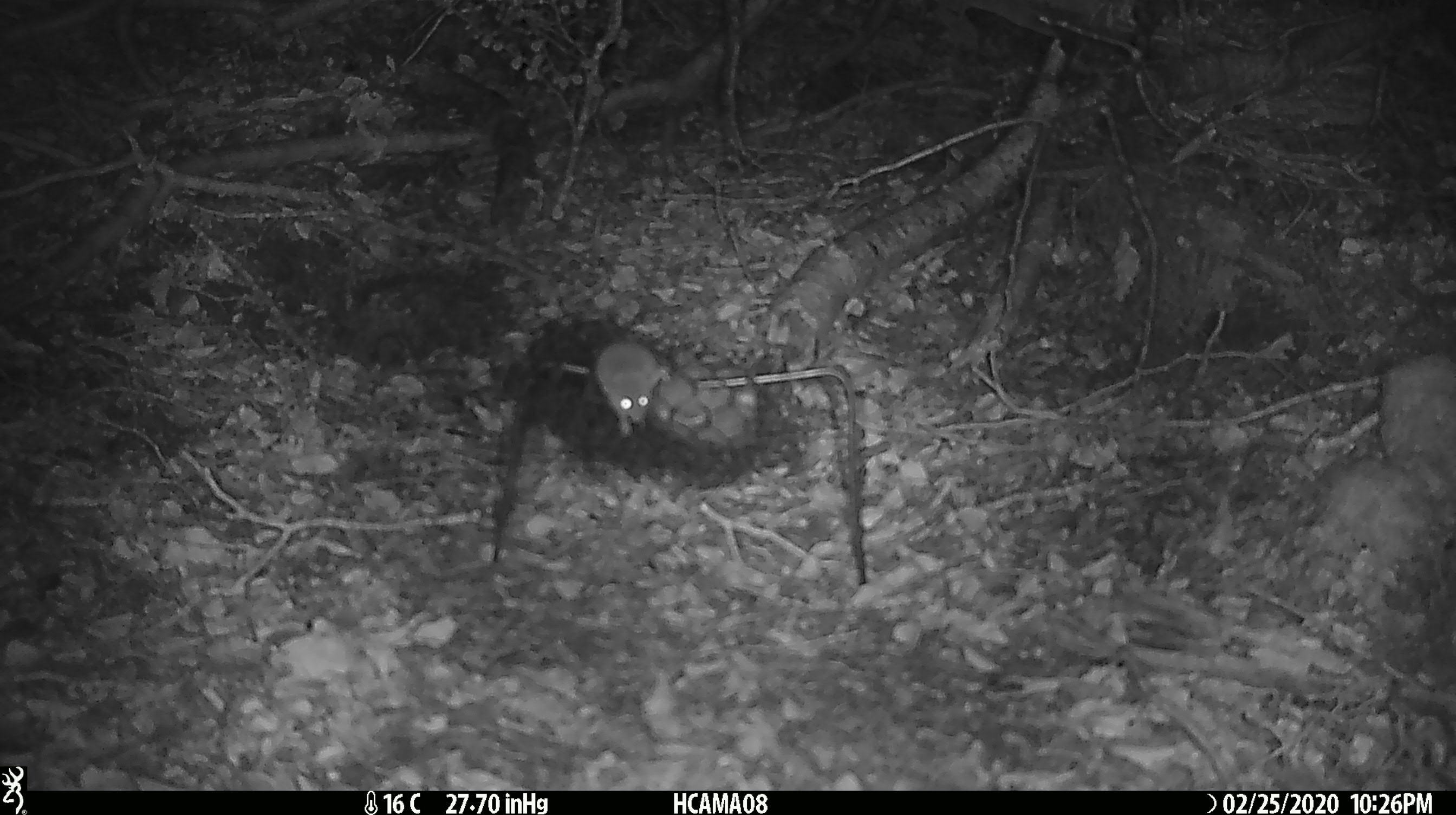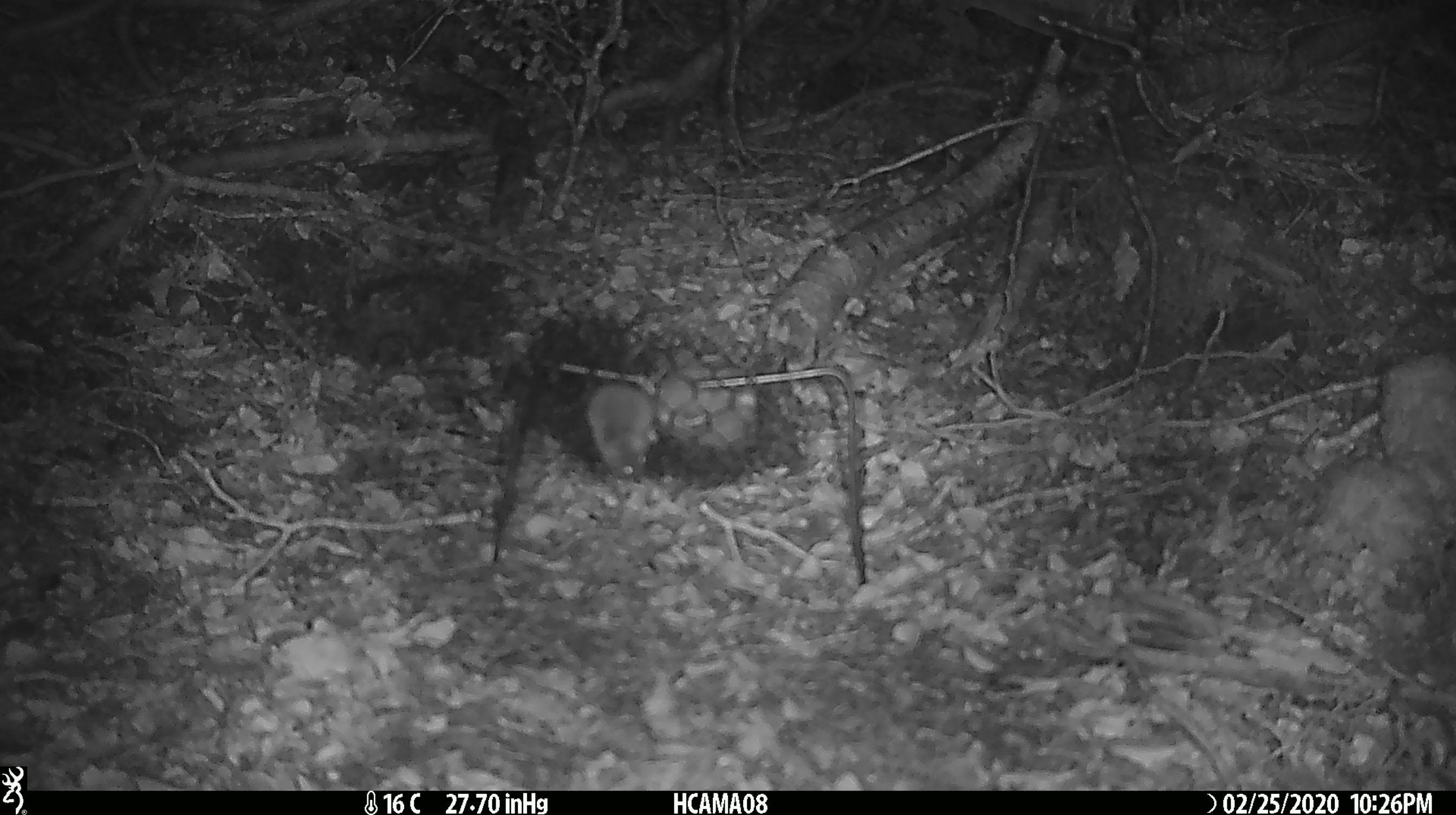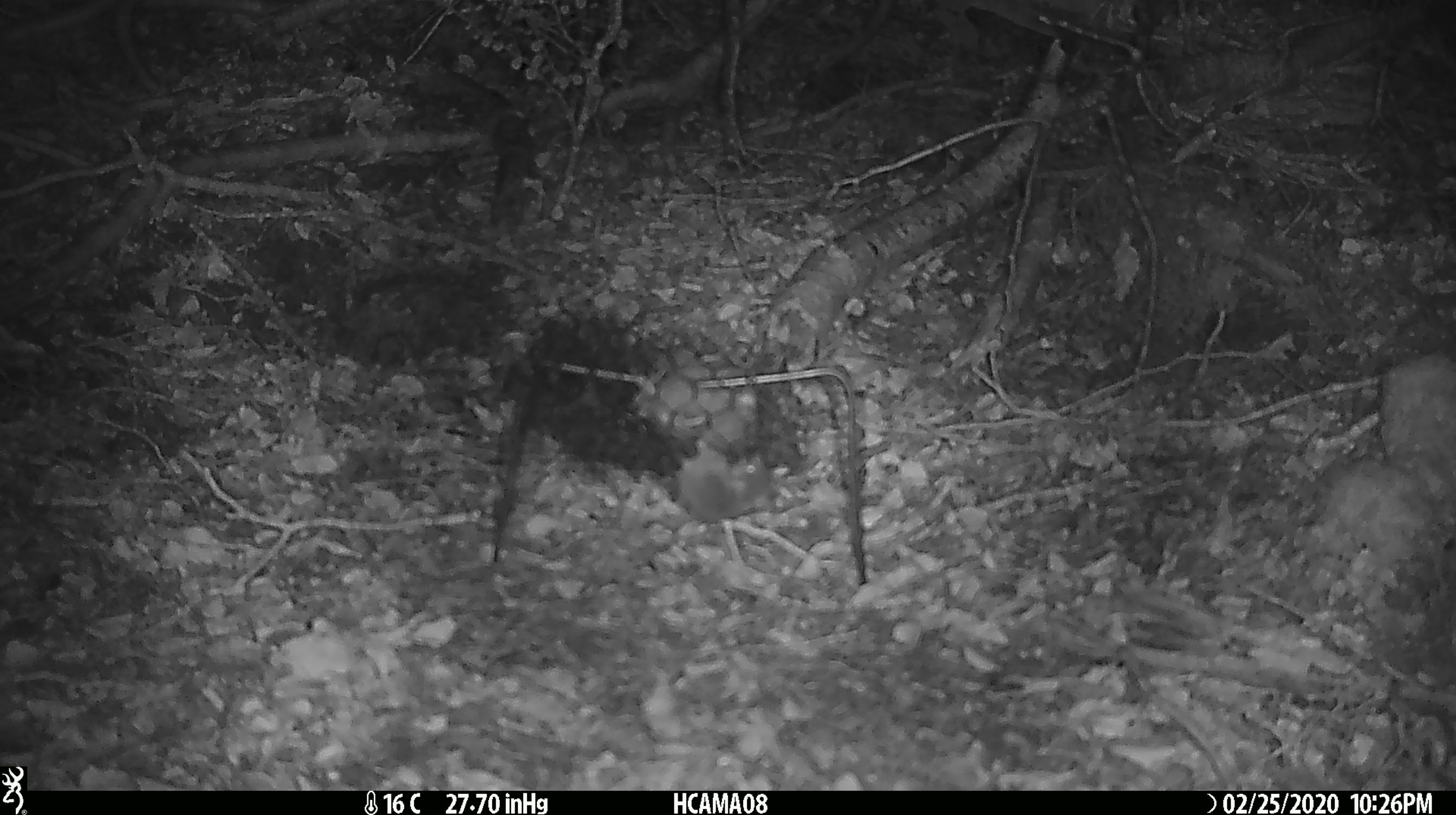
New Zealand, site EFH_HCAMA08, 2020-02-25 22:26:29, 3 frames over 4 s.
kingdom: Animalia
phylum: Chordata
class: Mammalia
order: Rodentia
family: Muridae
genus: Mus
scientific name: Mus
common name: mouse